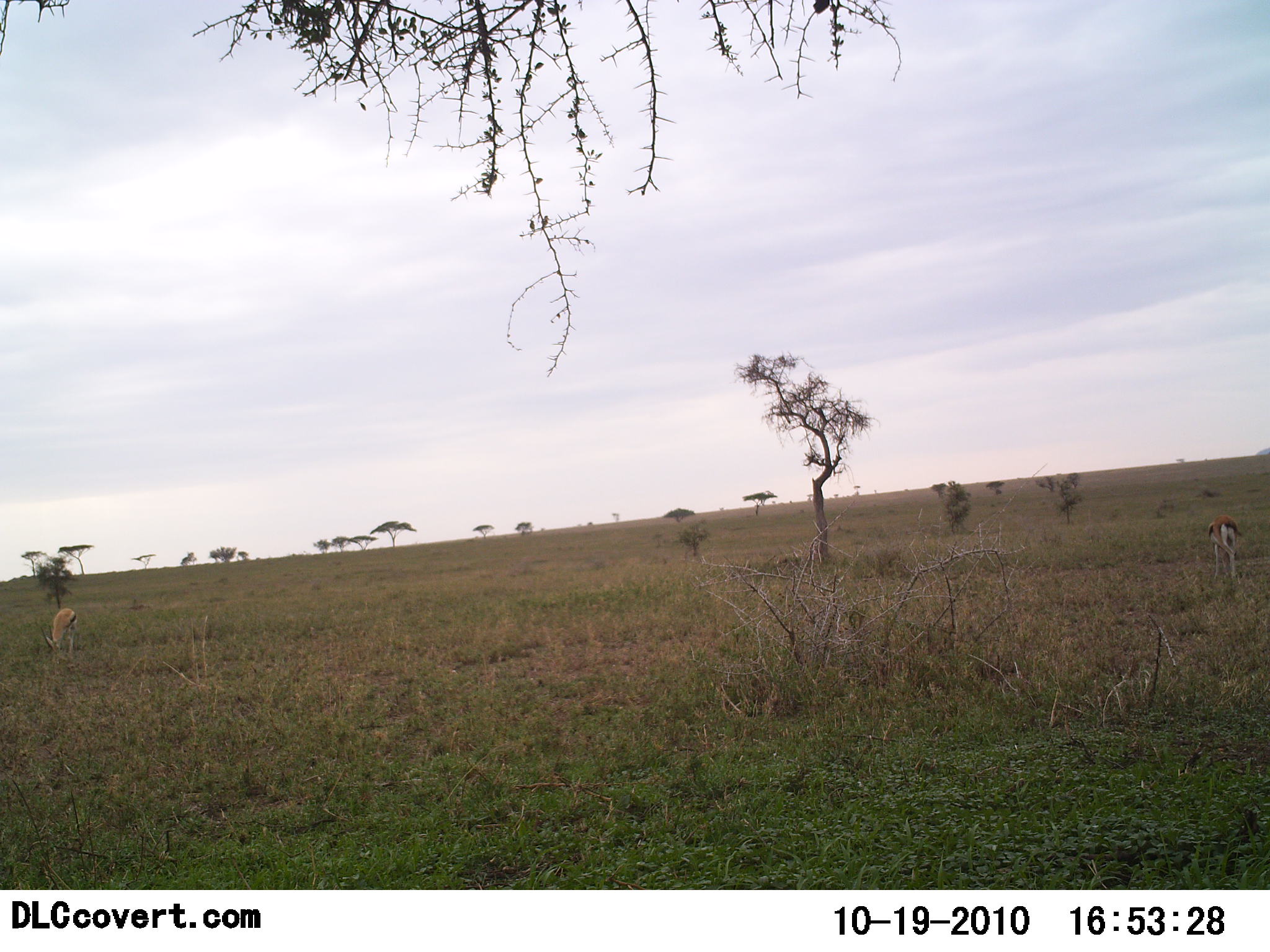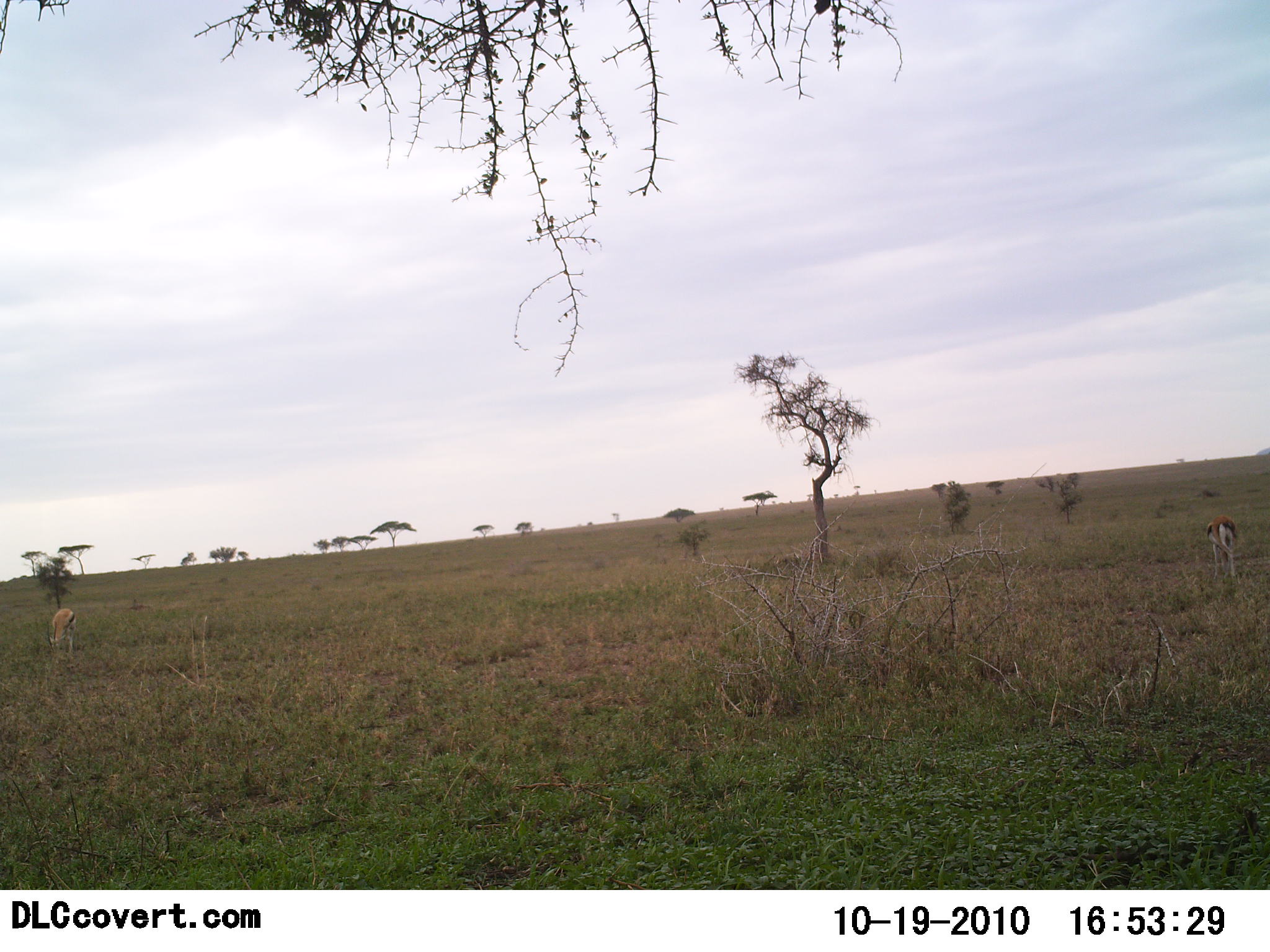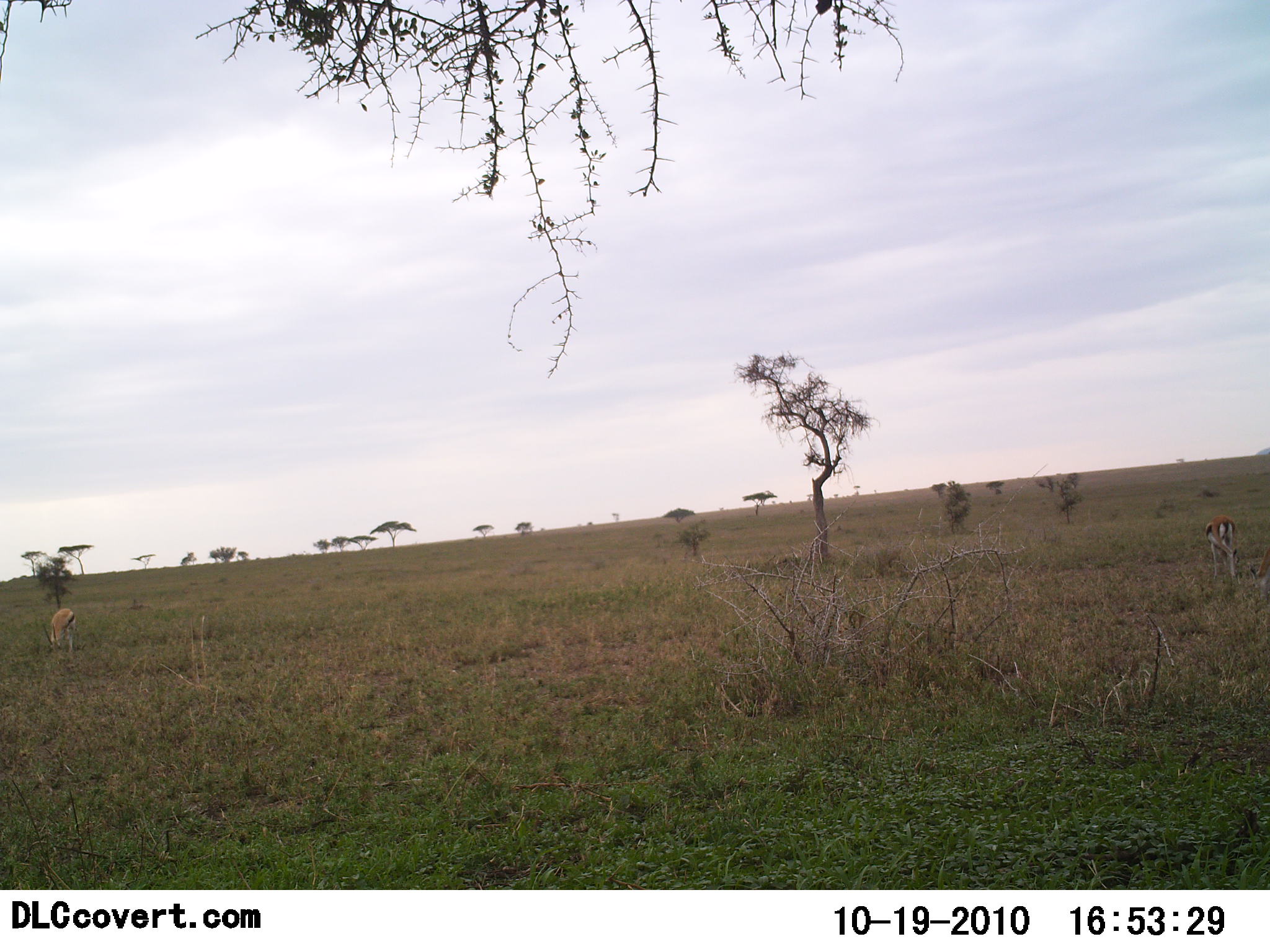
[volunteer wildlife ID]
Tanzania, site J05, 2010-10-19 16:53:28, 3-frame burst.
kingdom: Animalia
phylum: Chordata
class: Mammalia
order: Artiodactyla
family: Bovidae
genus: Eudorcas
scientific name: Eudorcas thomsonii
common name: thomson's gazelle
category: gazellethomsons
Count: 2.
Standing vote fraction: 29%.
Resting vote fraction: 0%.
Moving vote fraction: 0%.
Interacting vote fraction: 0%.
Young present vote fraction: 0%.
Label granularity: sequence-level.